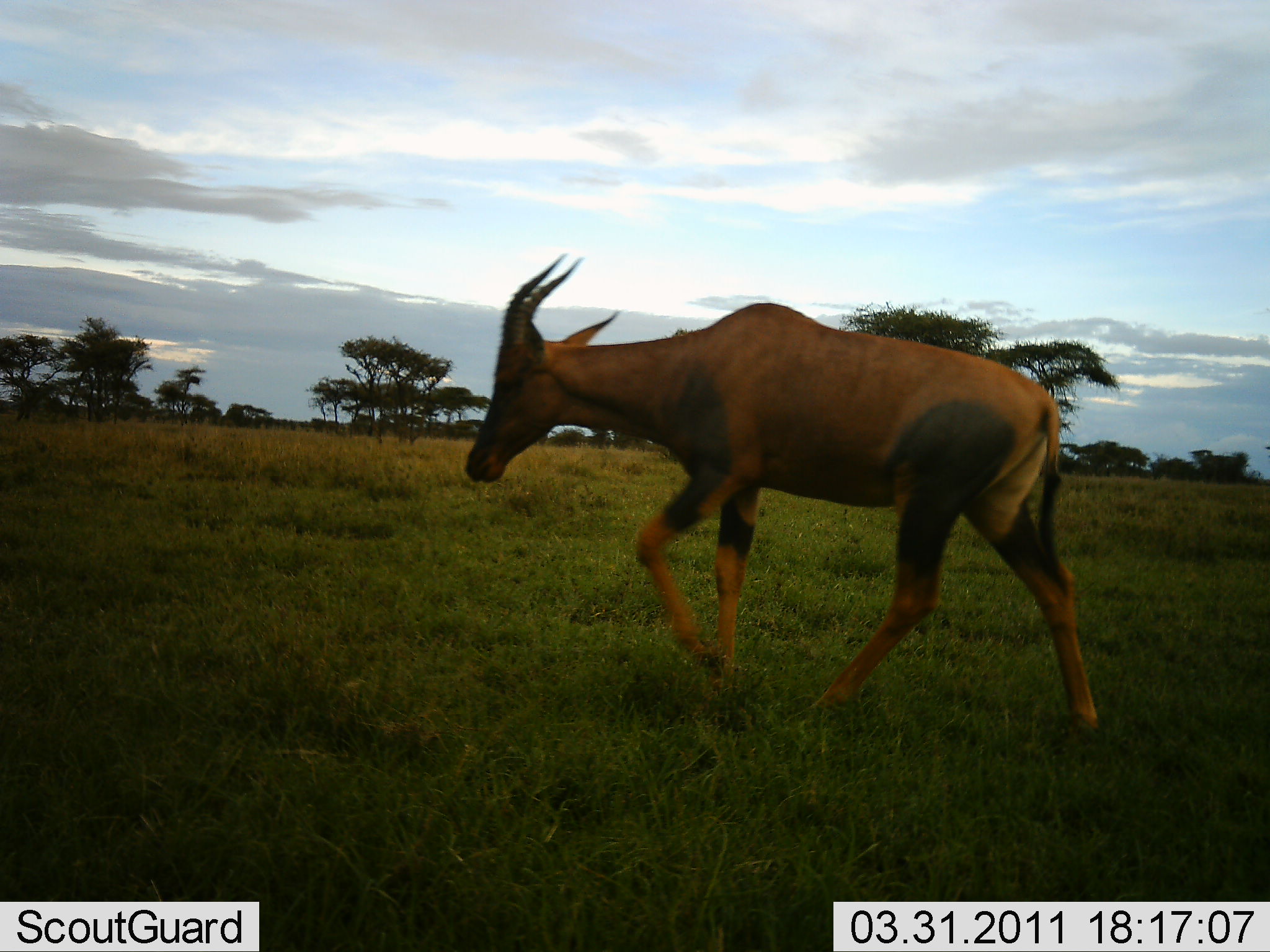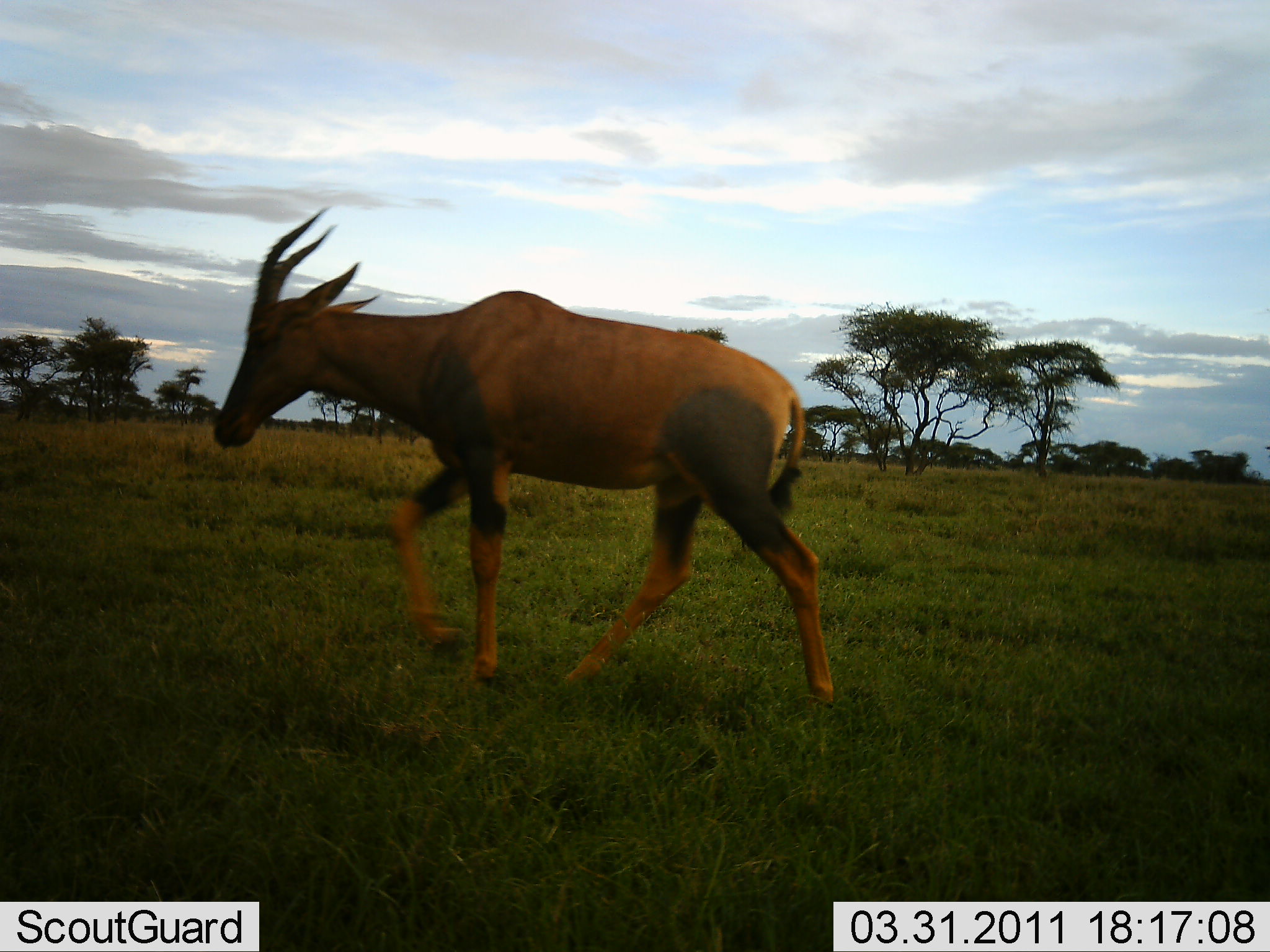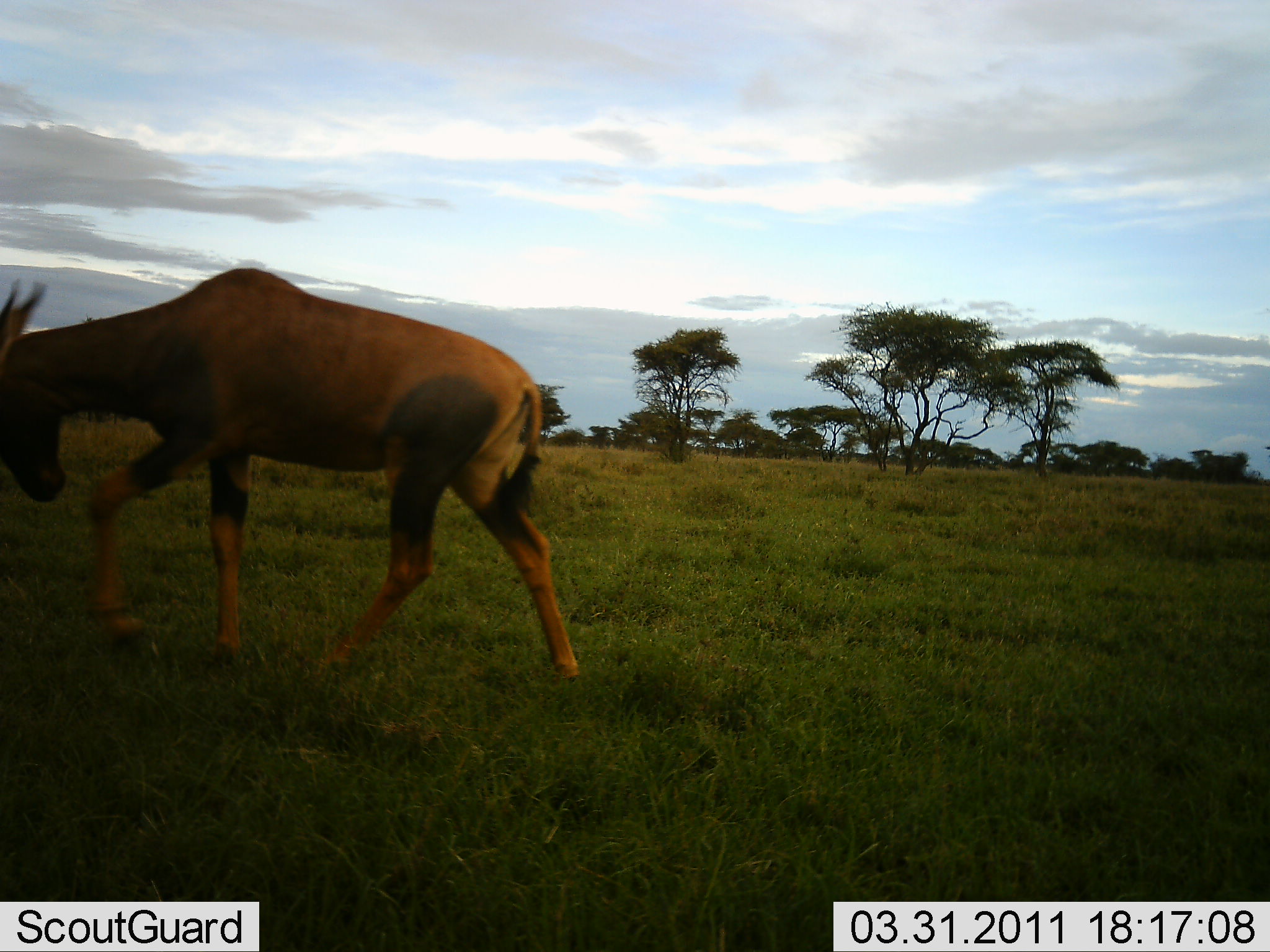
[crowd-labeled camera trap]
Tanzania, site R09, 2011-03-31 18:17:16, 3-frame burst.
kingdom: Animalia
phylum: Chordata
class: Mammalia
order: Artiodactyla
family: Bovidae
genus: Damaliscus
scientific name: Damaliscus lunatus jimela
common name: topi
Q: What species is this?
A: Topi (Damaliscus lunatus jimela).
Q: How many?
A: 1.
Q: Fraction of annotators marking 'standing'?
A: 0%.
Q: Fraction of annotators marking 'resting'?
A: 0%.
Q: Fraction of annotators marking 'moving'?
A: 100%.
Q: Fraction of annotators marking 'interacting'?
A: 0%.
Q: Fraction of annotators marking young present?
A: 0%.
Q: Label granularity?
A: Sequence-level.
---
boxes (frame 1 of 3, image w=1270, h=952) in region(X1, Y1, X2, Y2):
animal: region(461, 252, 1103, 736)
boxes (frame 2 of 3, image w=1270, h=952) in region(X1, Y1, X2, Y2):
animal: region(212, 205, 836, 711)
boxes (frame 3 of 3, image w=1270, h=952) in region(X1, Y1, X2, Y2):
animal: region(0, 266, 579, 684)